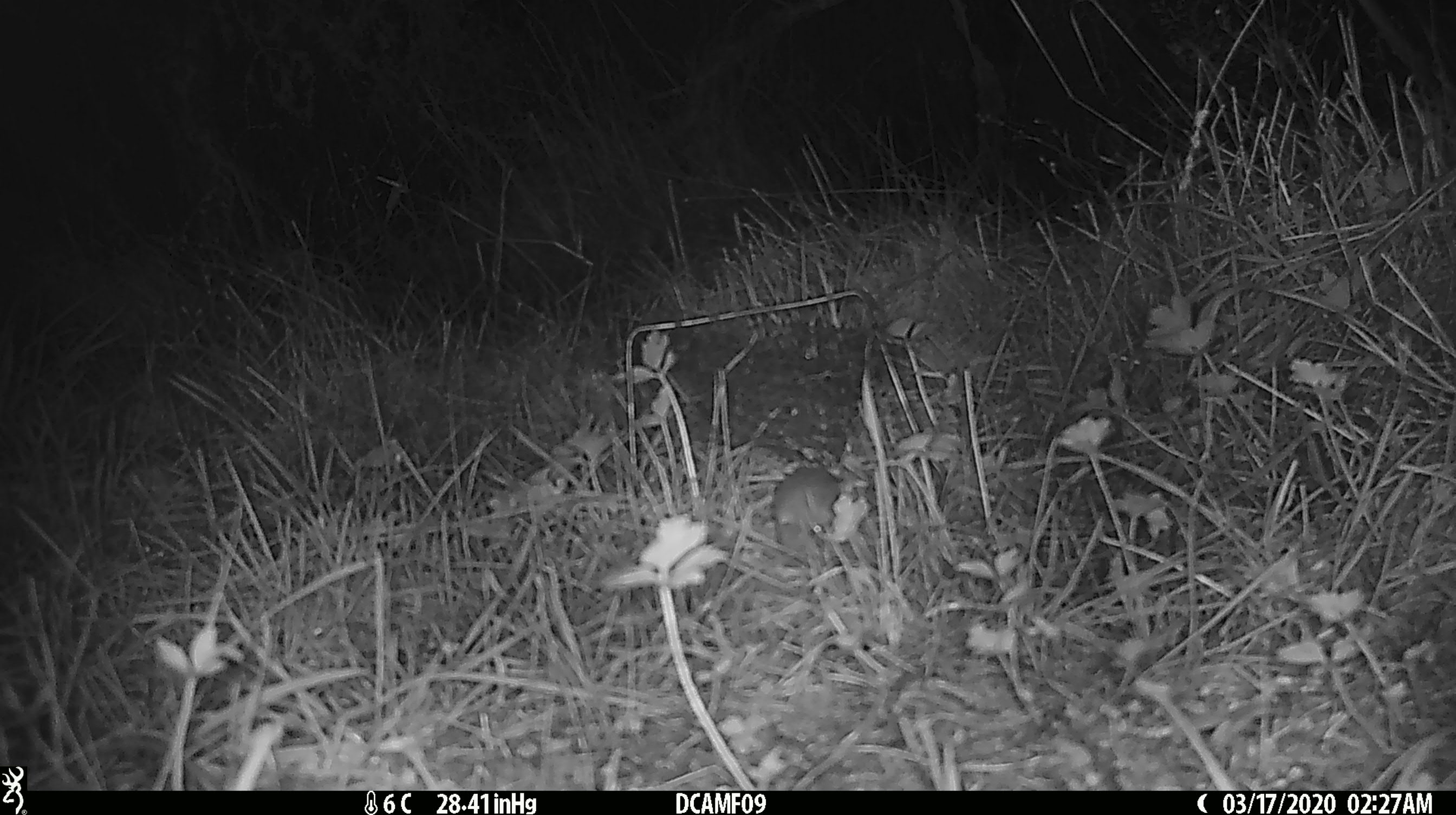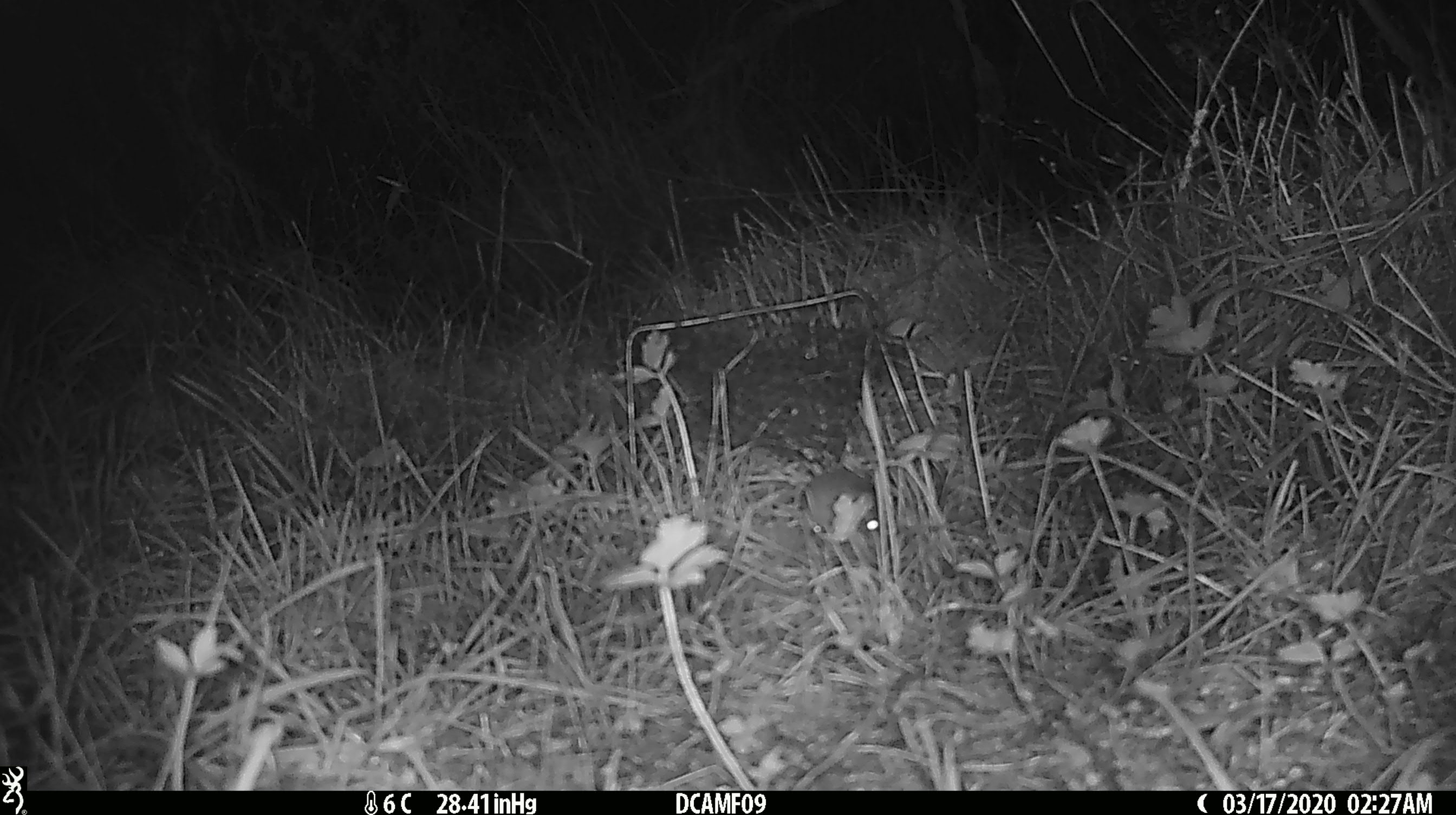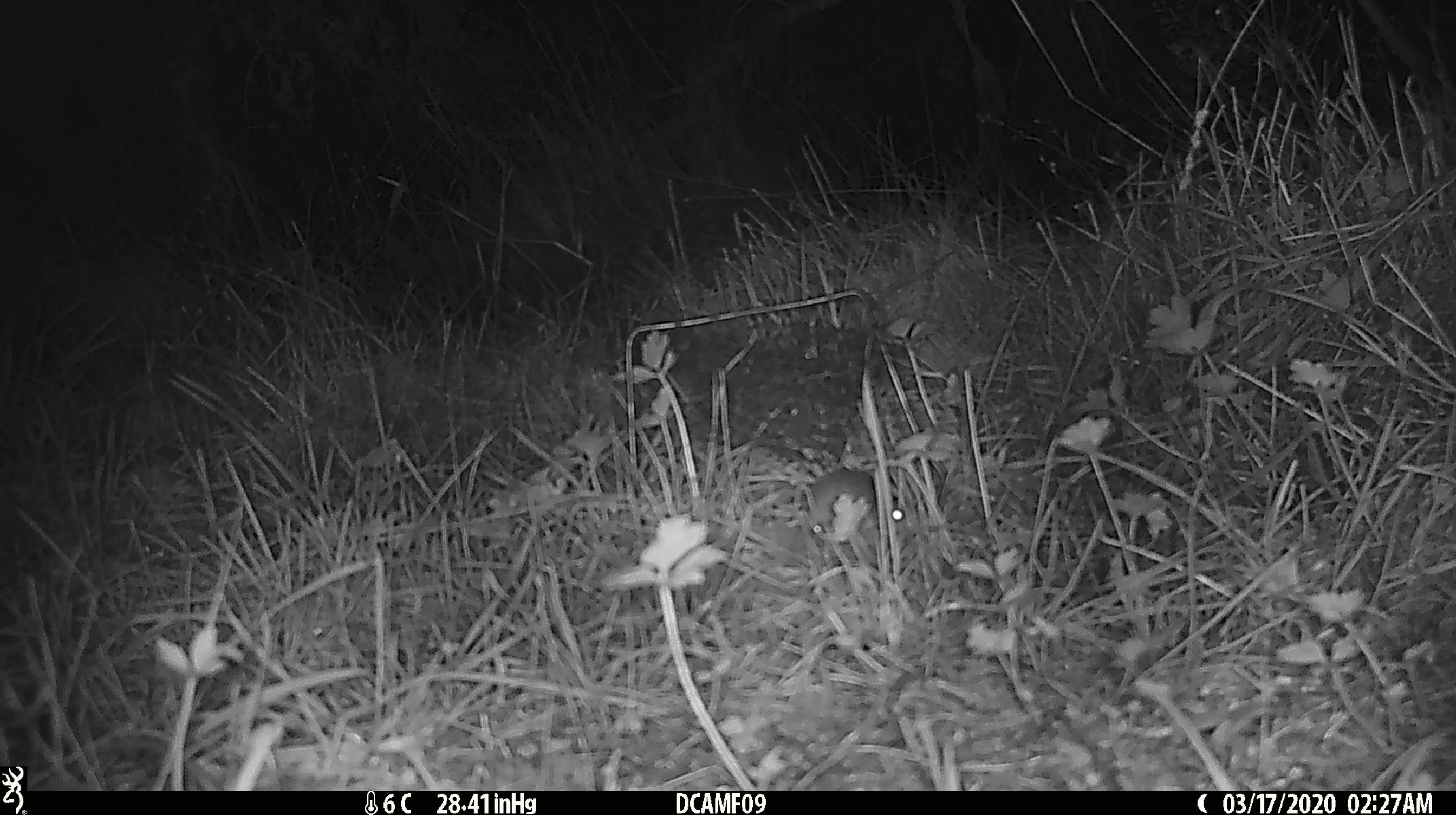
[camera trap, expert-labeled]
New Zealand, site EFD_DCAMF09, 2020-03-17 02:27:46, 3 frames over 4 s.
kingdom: Animalia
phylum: Chordata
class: Mammalia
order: Rodentia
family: Muridae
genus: Mus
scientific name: Mus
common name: mouse